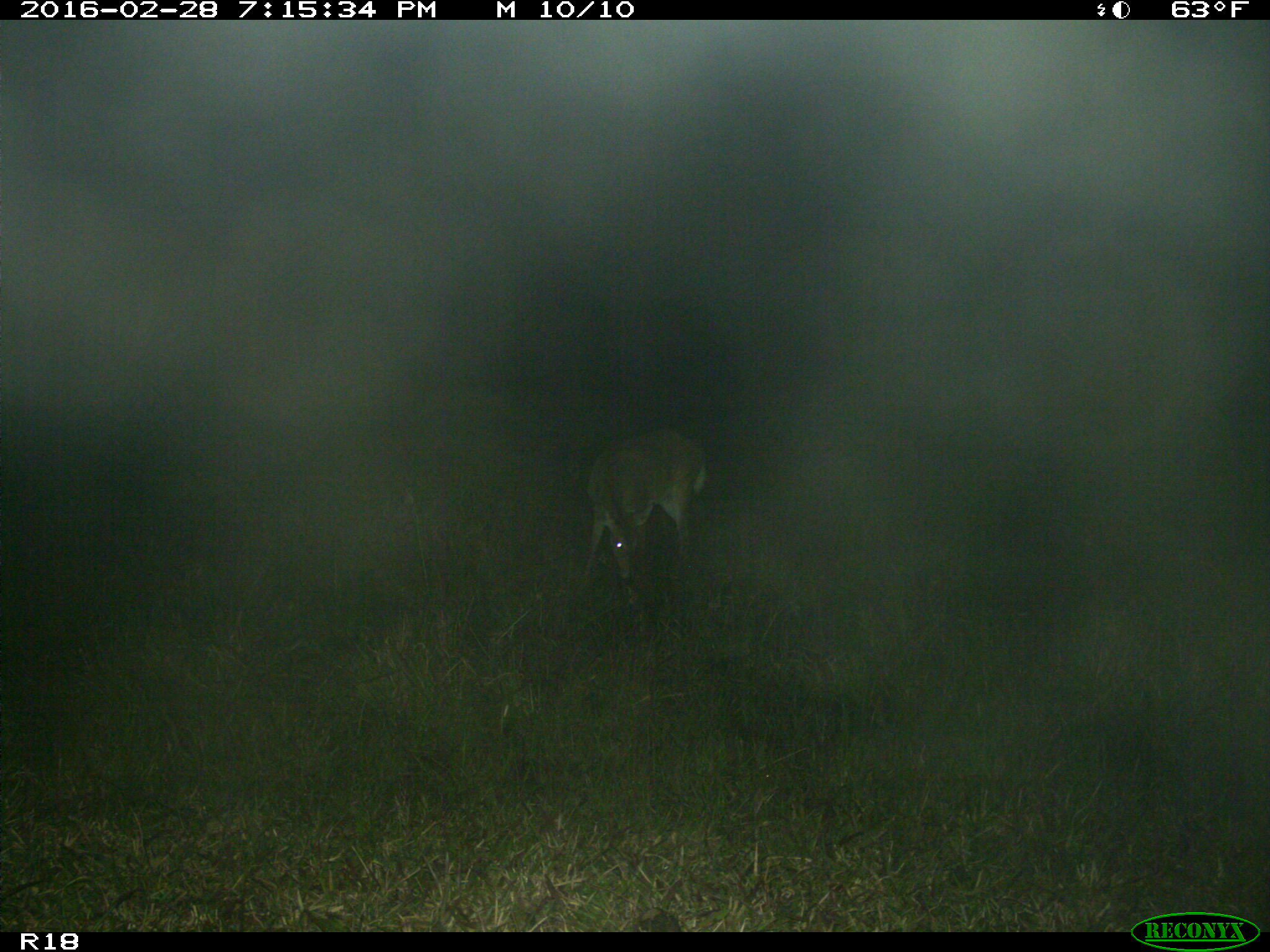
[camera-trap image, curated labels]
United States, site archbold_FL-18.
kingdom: Animalia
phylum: Chordata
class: Mammalia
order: Artiodactyla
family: Cervidae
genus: Odocoileus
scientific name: Odocoileus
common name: deer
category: unidentified deer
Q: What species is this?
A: Unidentified deer (deer) (Odocoileus).